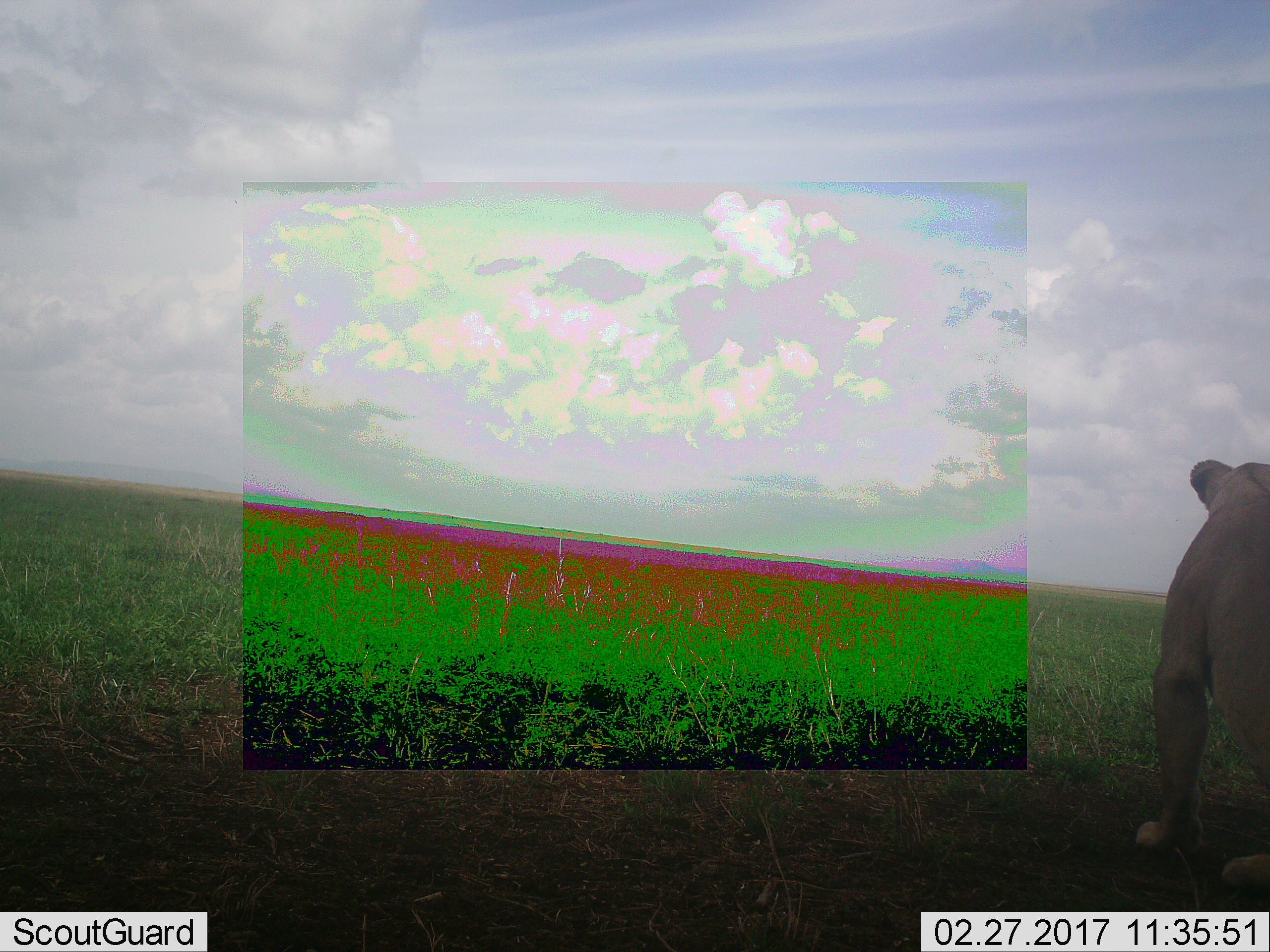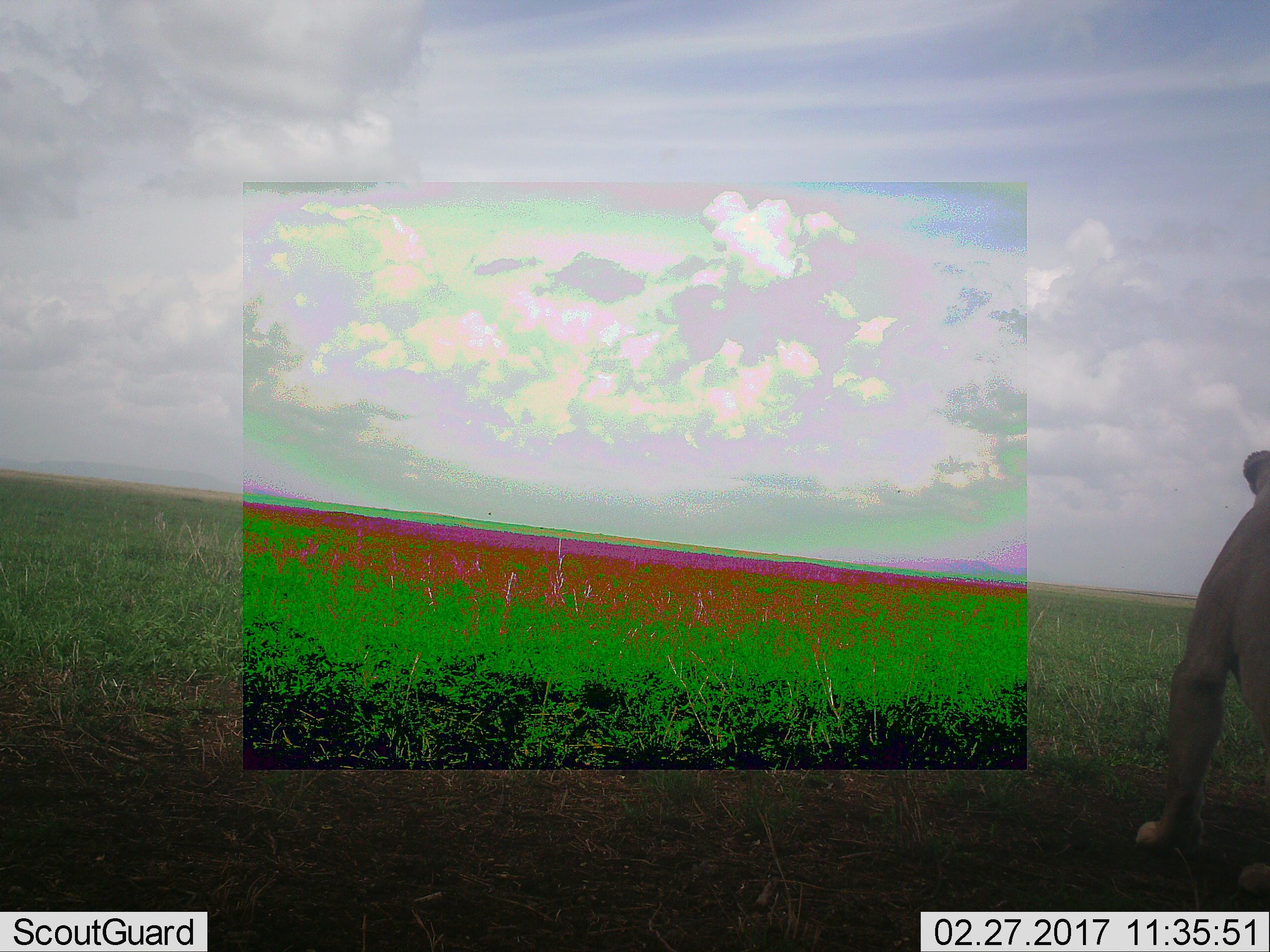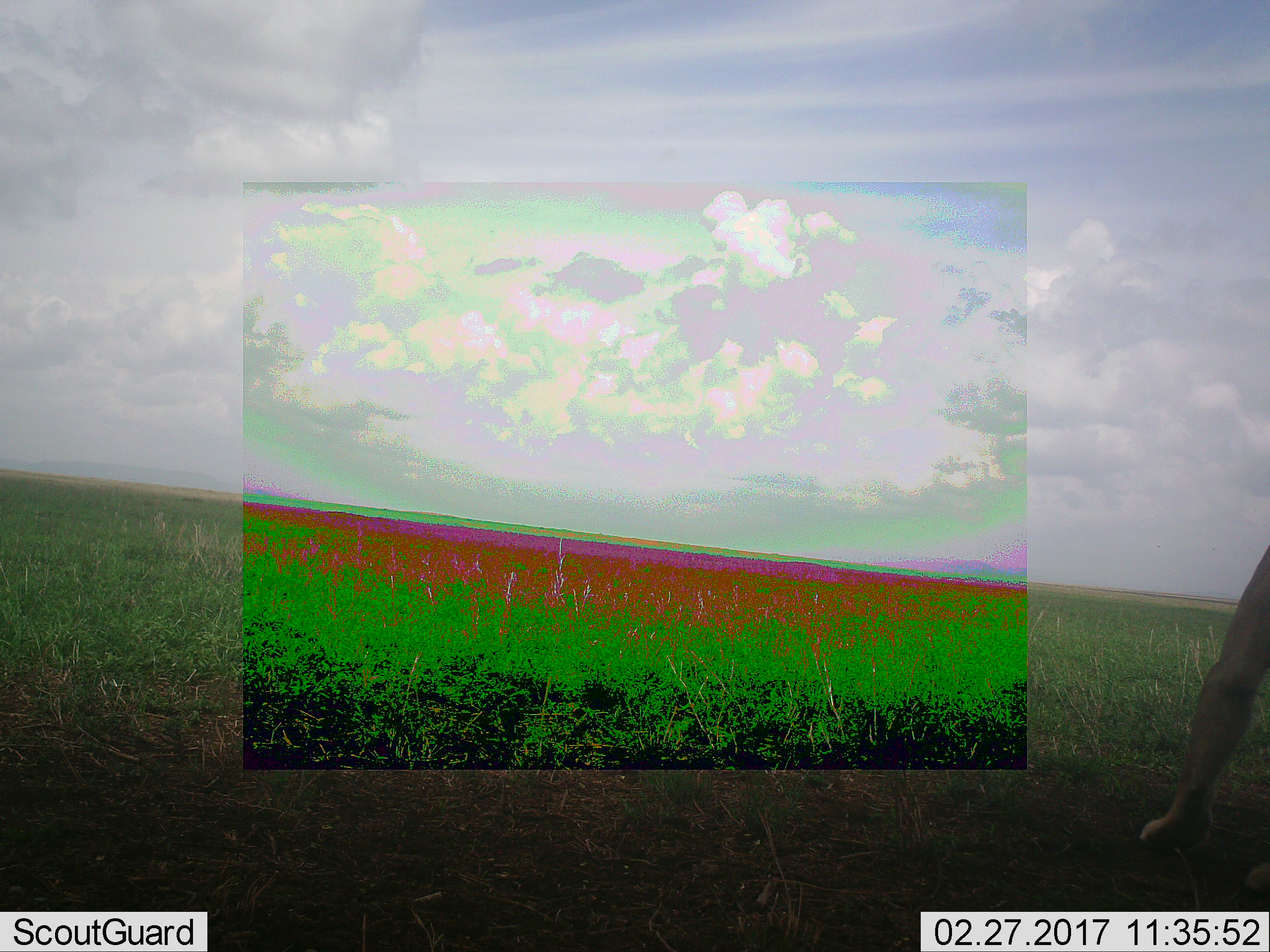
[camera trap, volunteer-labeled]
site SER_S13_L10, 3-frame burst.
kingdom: Animalia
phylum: Chordata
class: Mammalia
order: Carnivora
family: Felidae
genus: Panthera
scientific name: Panthera leo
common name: lion female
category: lionfemale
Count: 1.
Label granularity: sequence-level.